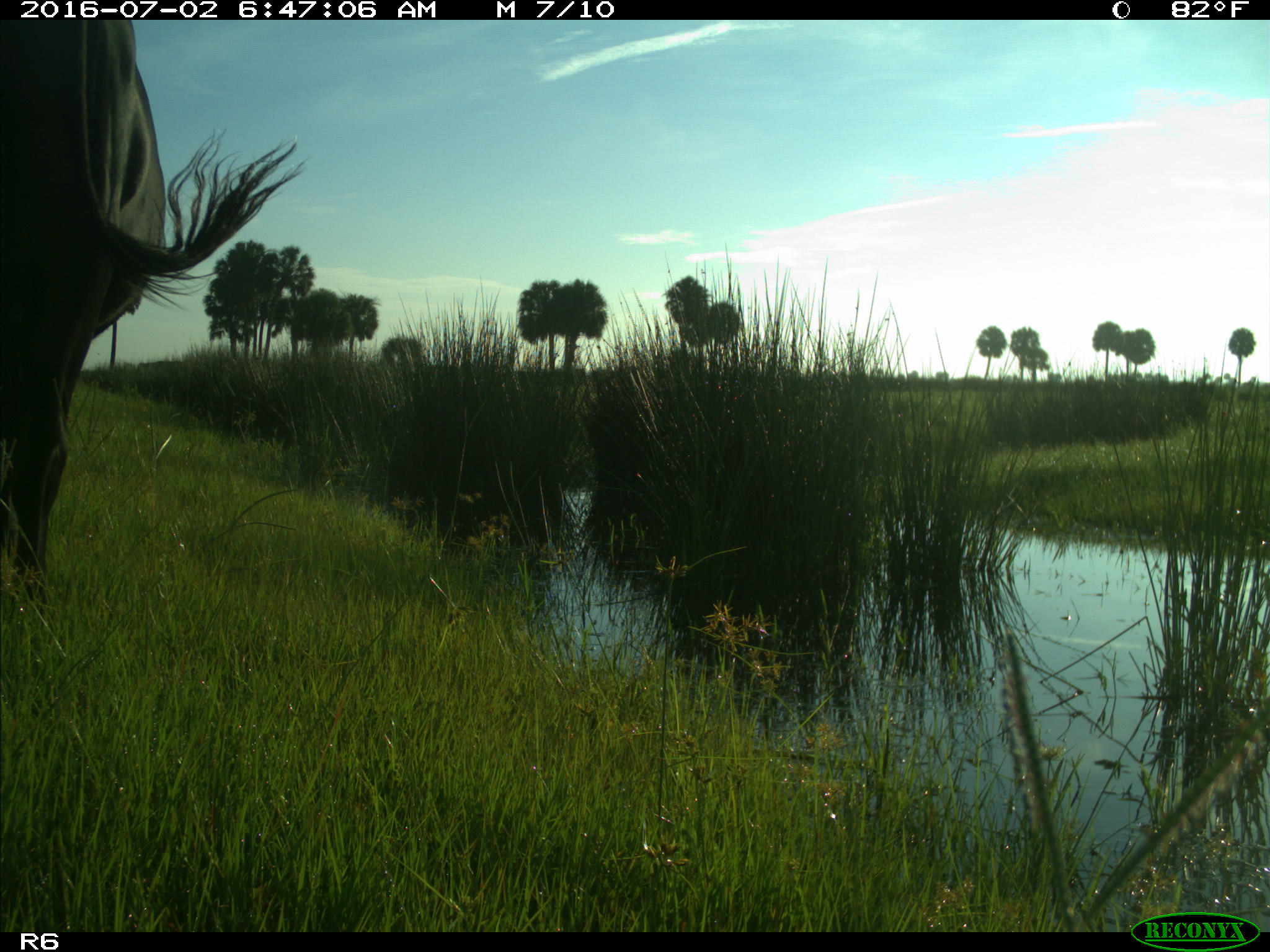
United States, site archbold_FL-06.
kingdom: Animalia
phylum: Chordata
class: Mammalia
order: Artiodactyla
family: Bovidae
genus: Bos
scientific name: Bos taurus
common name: domestic cow